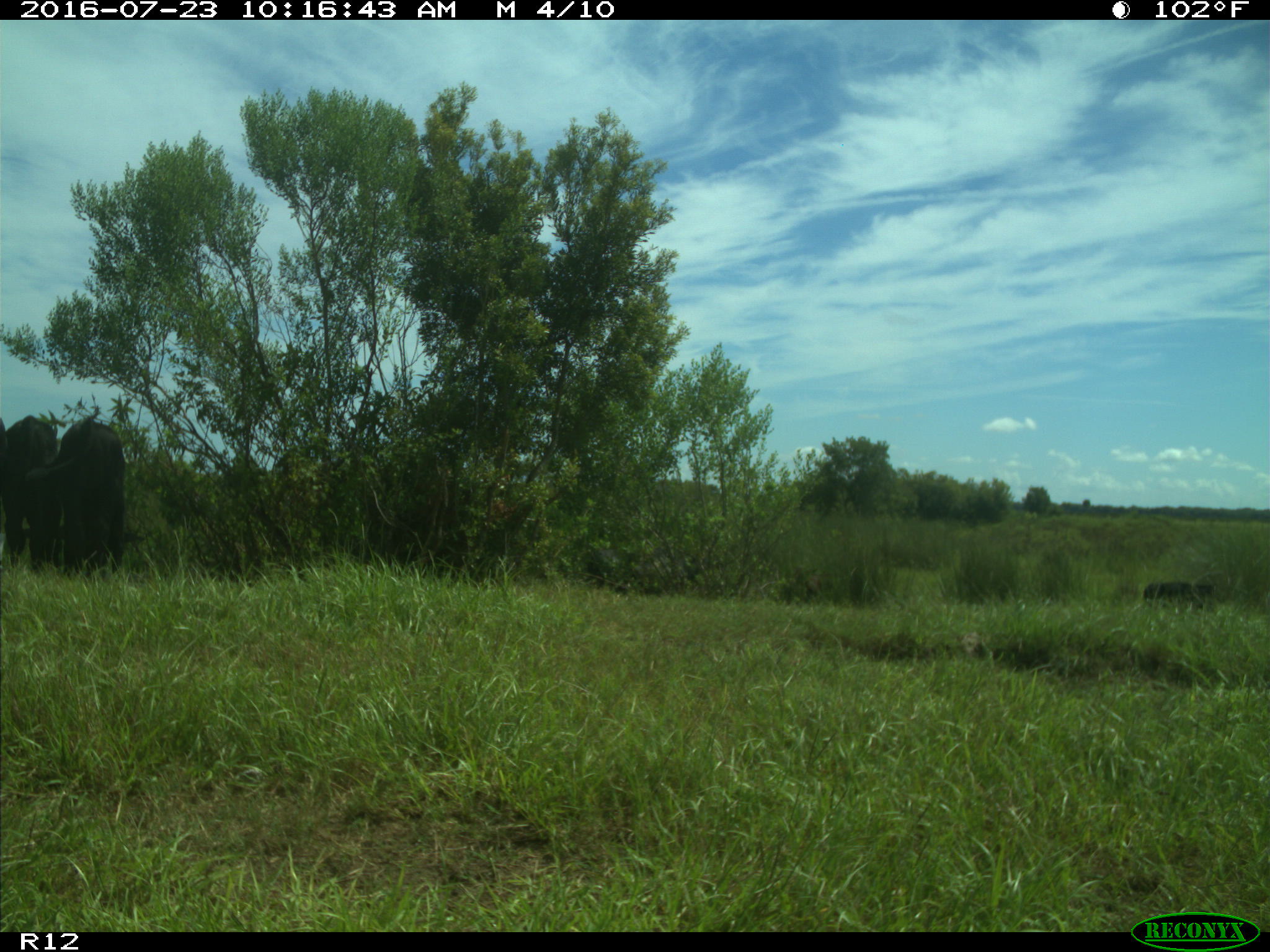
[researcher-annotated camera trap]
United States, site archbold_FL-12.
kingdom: Animalia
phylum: Chordata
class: Mammalia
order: Artiodactyla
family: Bovidae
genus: Bos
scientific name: Bos taurus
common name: domestic cow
Bos taurus (domestic cow).